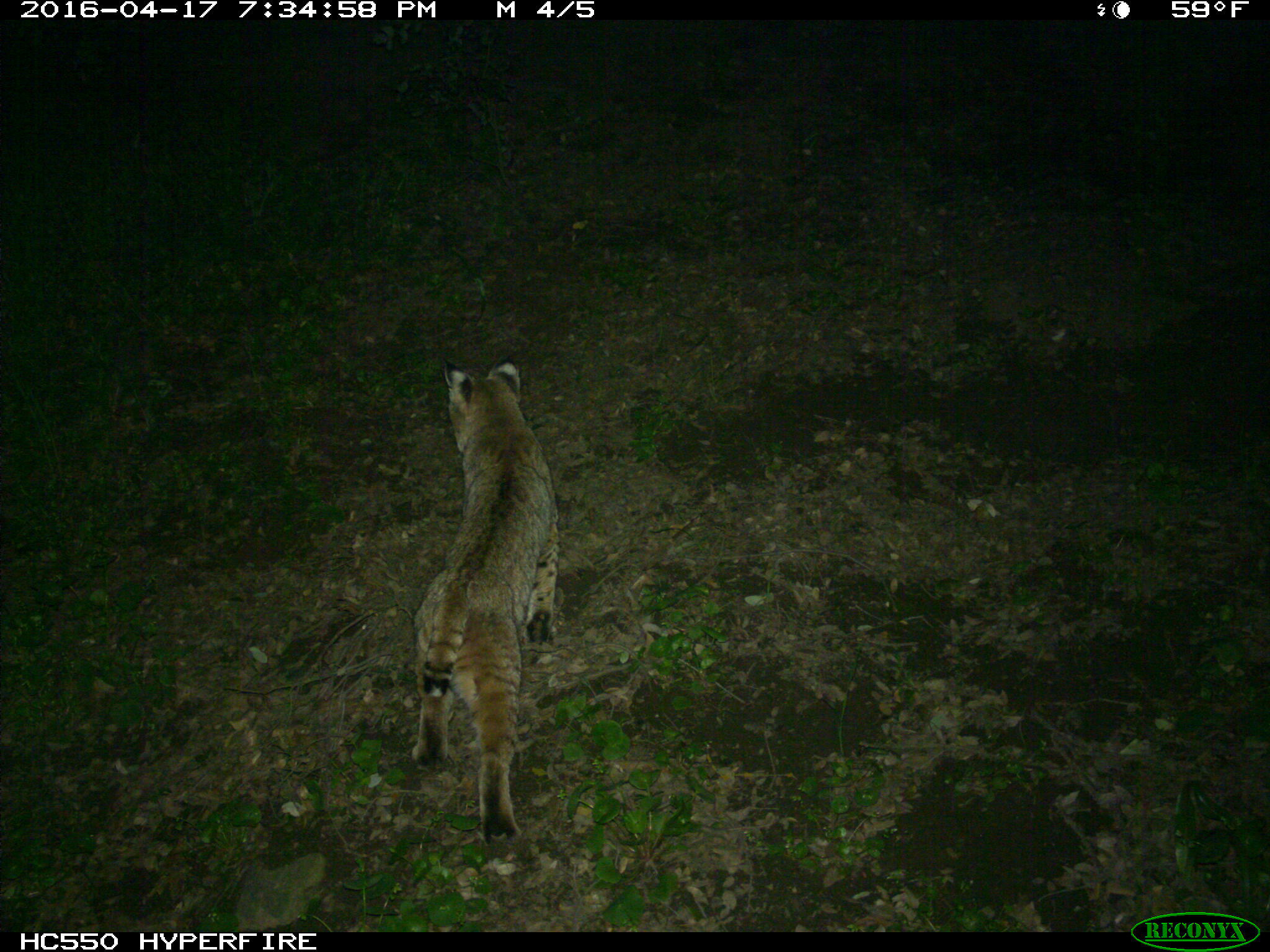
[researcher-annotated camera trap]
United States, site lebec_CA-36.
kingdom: Animalia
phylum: Chordata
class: Mammalia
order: Carnivora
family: Felidae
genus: Lynx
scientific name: Lynx rufus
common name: bobcat